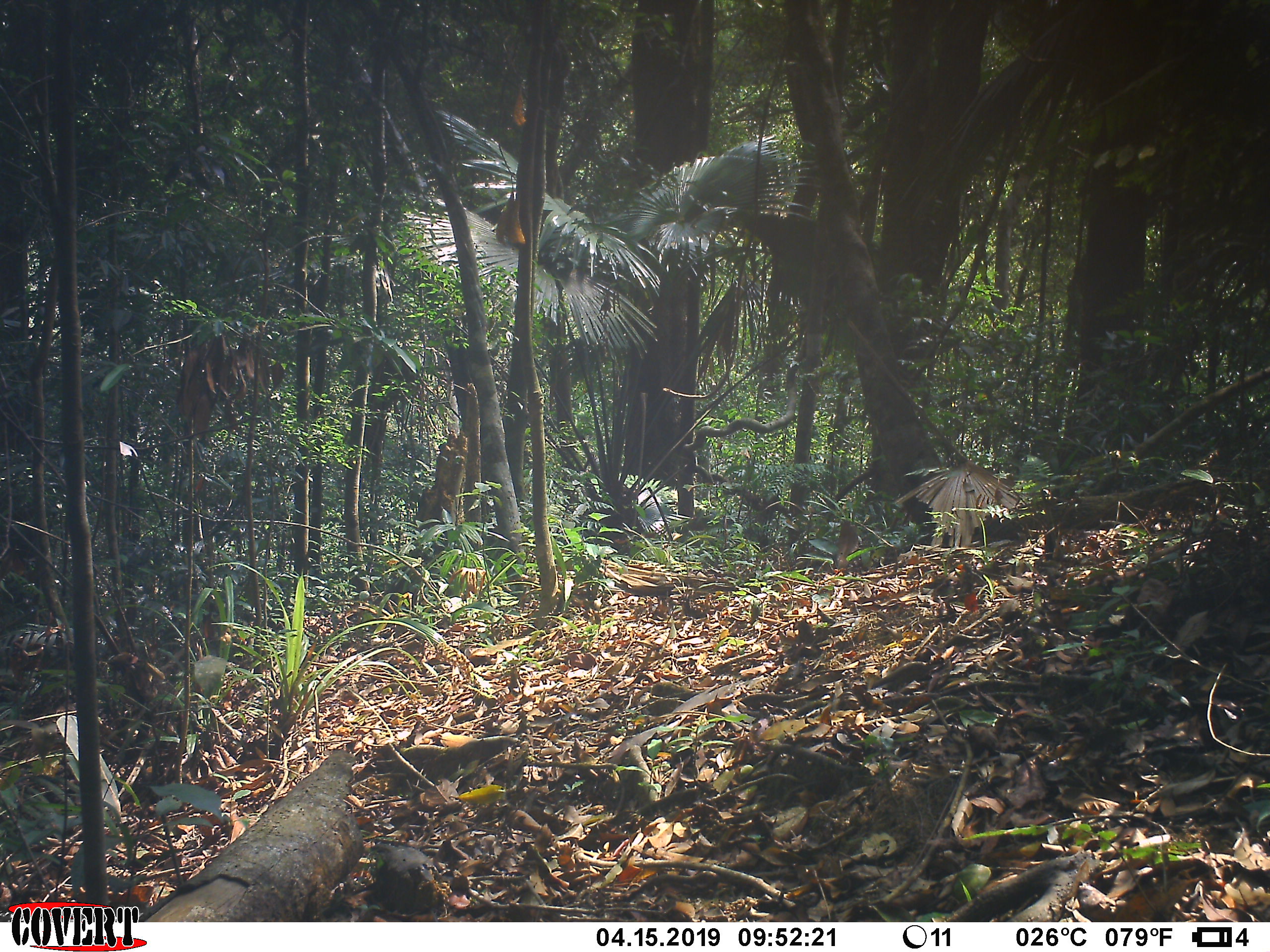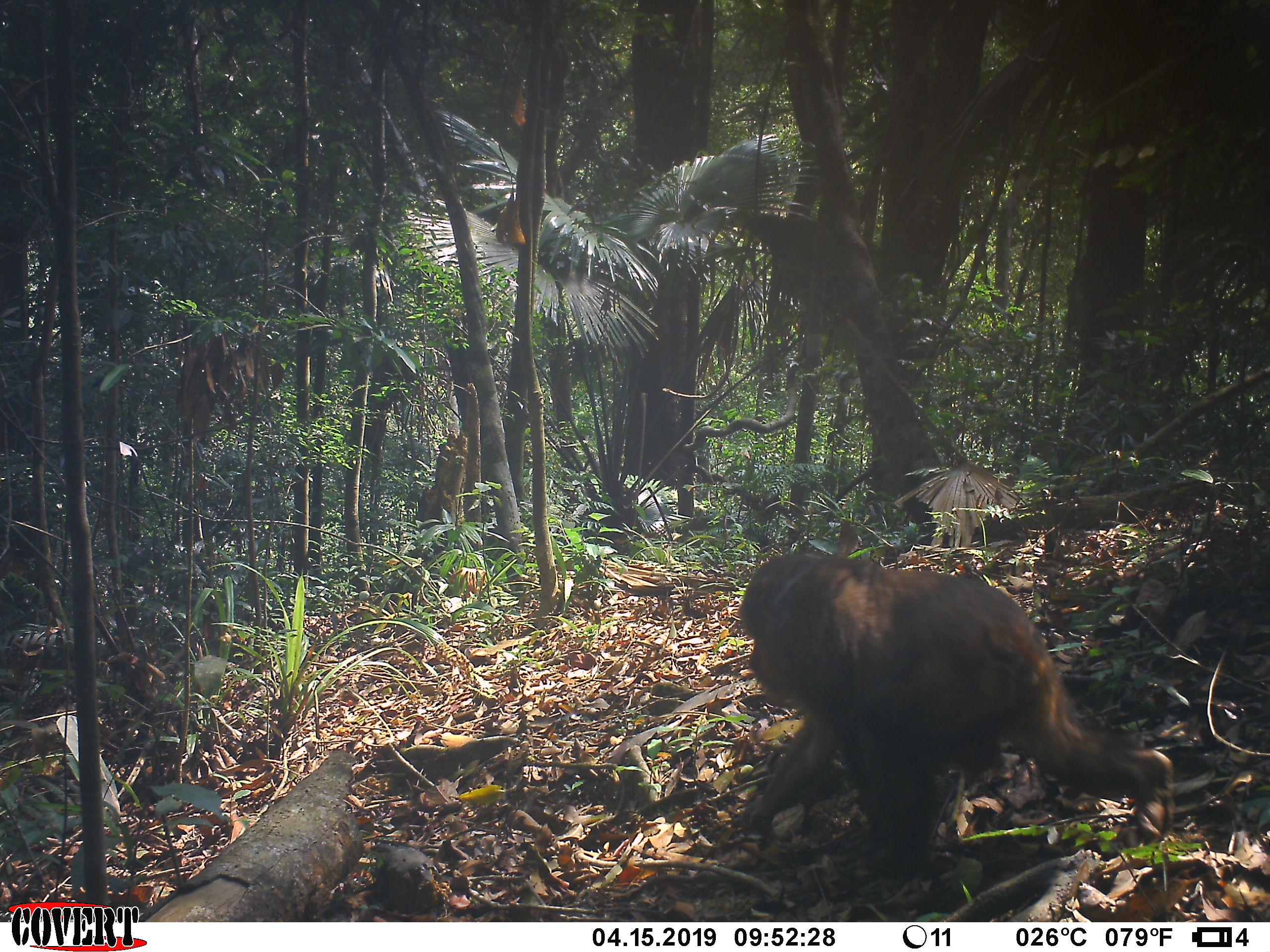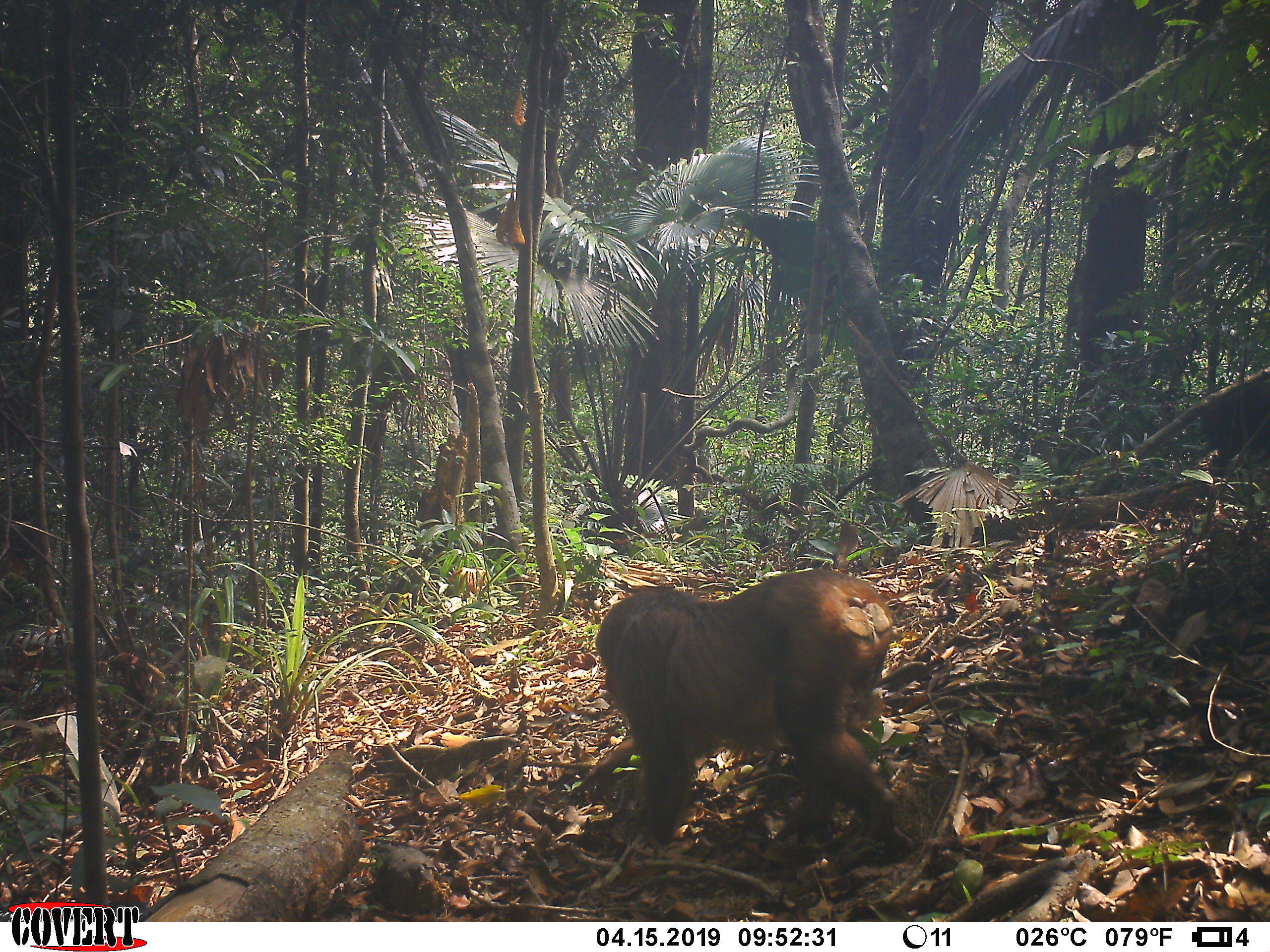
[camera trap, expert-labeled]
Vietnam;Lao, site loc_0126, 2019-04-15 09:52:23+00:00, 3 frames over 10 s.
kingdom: Animalia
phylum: Chordata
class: Mammalia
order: Primates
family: Cercopithecidae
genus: Macaca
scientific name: Macaca arctoides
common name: stump-tailed macaque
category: stump tailed macaque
Stump tailed macaque (stump-tailed macaque) (Macaca arctoides). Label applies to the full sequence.